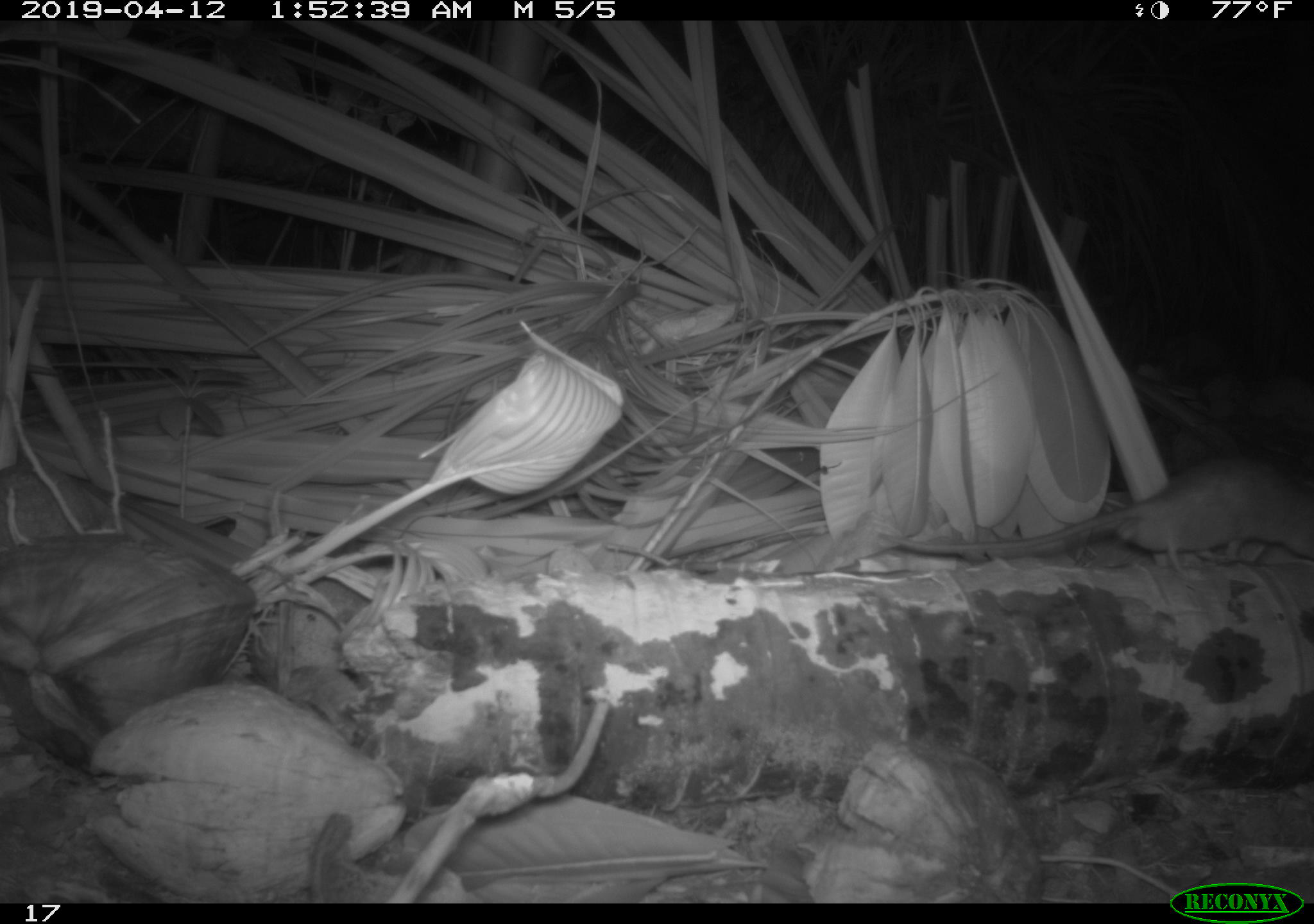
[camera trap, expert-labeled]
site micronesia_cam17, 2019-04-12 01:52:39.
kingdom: Animalia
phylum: Chordata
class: Mammalia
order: Rodentia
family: Muridae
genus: Rattus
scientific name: Rattus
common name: rat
Rat (Rattus).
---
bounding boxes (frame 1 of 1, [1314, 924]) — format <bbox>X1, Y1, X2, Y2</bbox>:
rat: <bbox>1018, 456, 1309, 577</bbox>